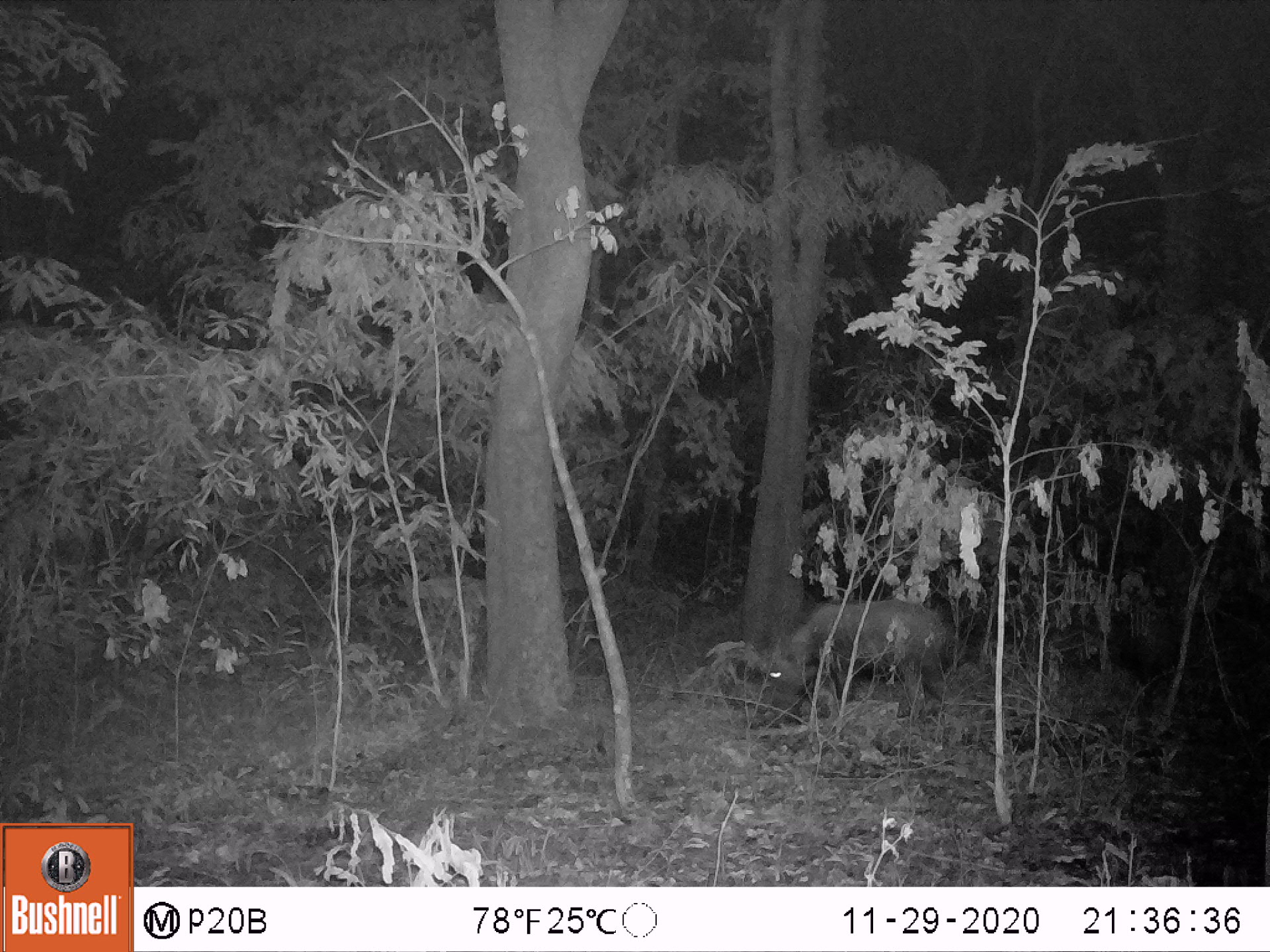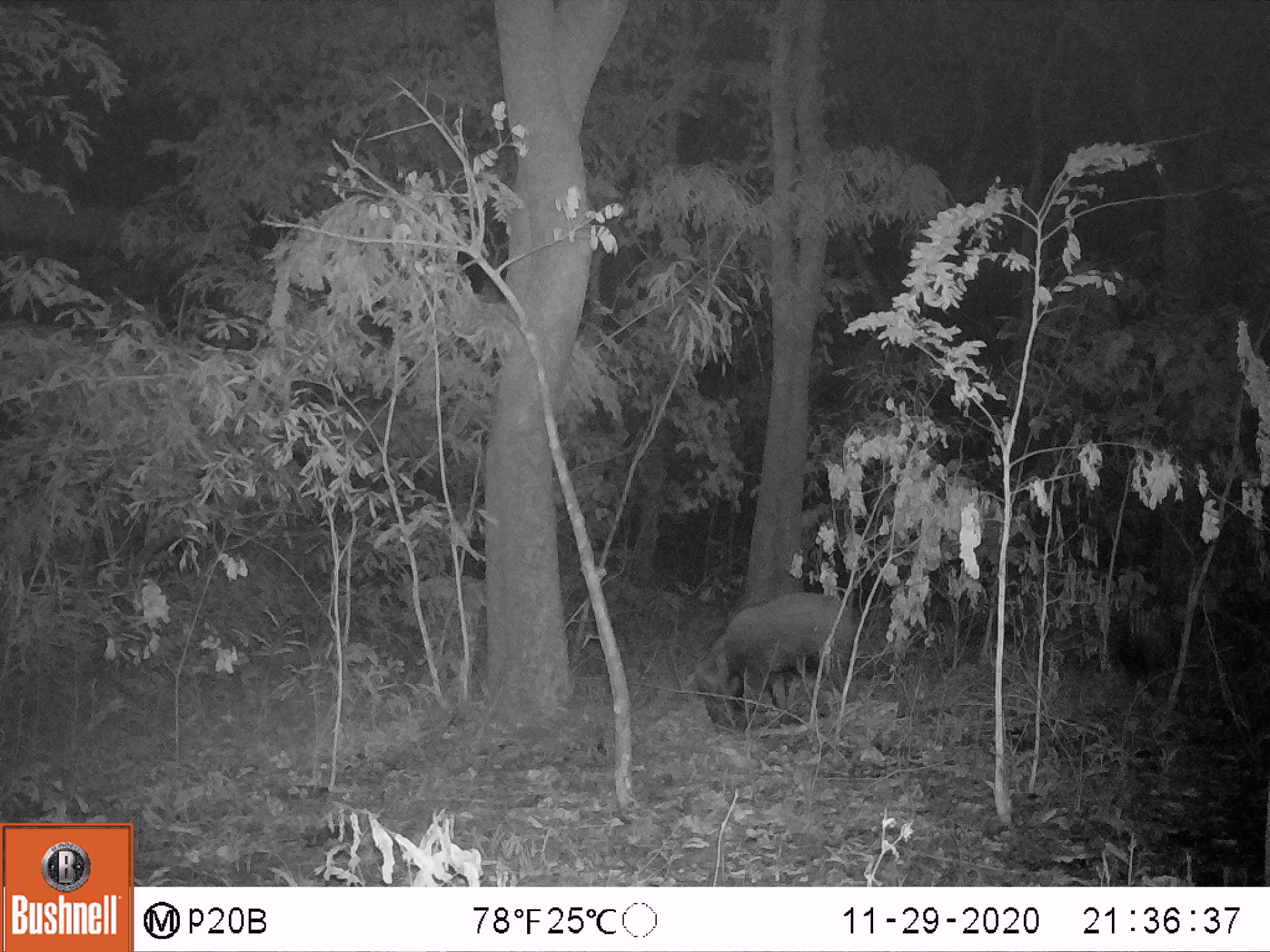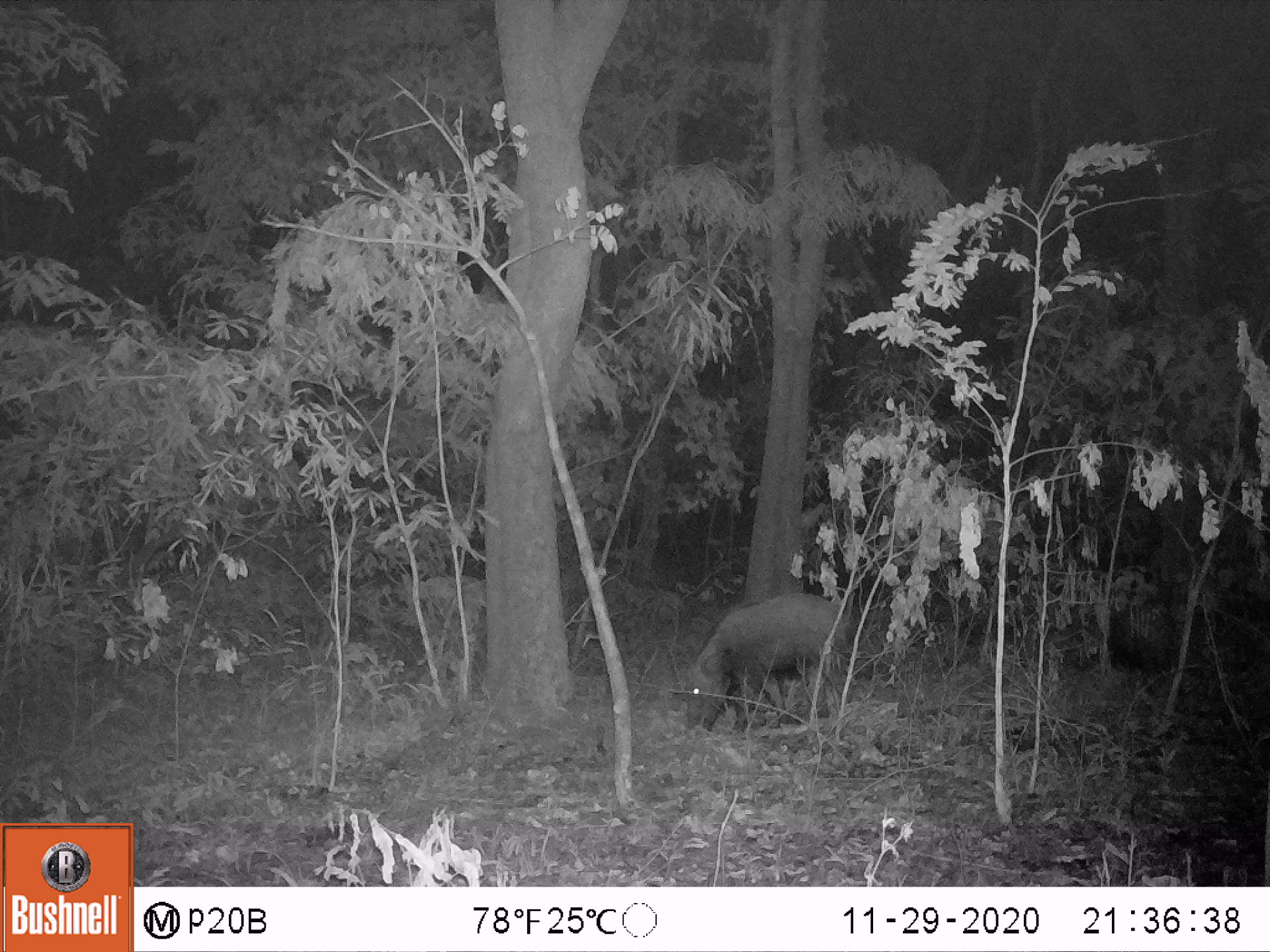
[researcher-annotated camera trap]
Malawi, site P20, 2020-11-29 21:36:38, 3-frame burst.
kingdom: Animalia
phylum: Chordata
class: Mammalia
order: Artiodactyla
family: Suidae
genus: Potamochoerus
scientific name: Potamochoerus larvatus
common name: bushpig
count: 1